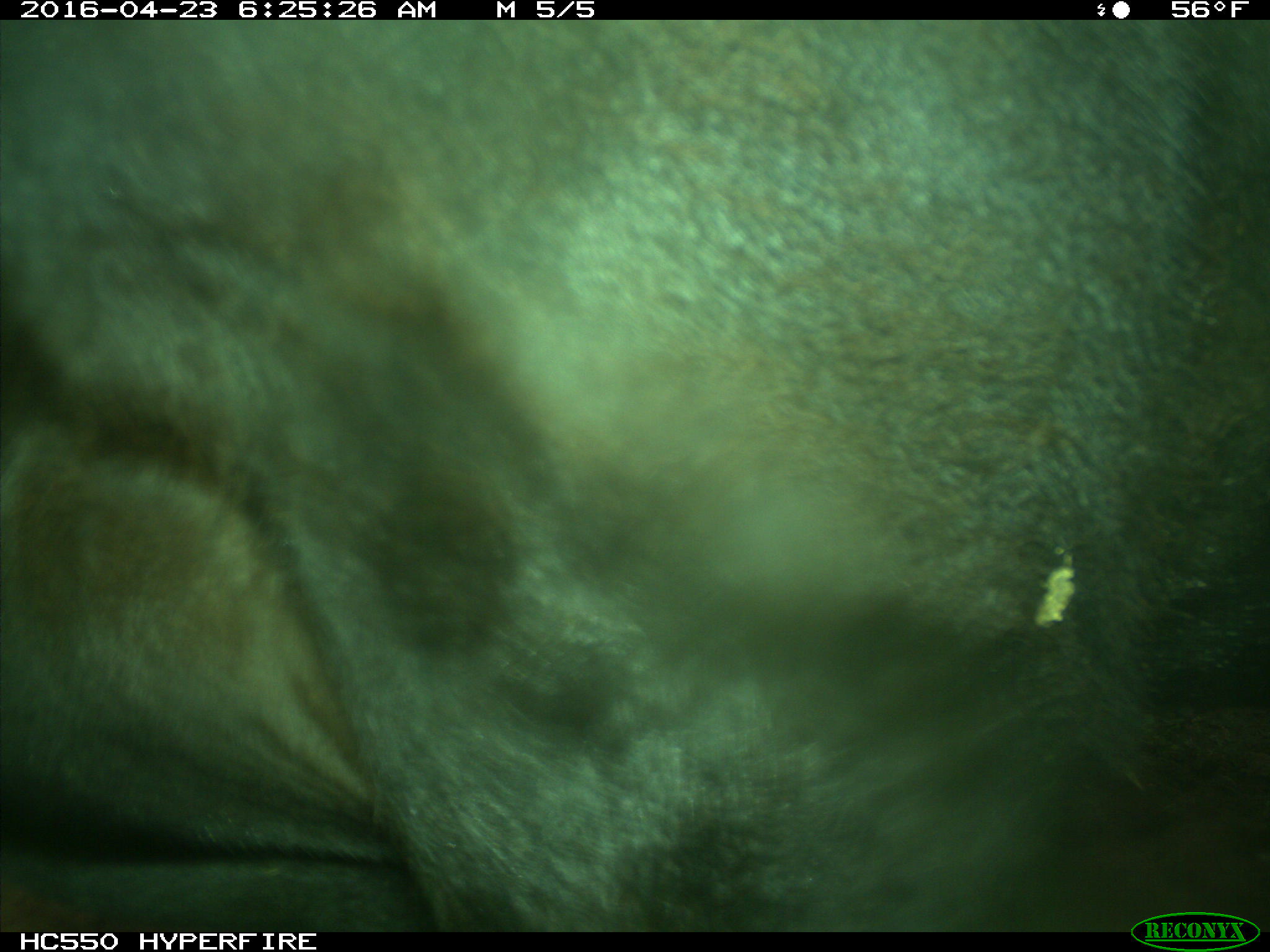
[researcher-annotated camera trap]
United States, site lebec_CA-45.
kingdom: Animalia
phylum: Chordata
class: Mammalia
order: Artiodactyla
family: Bovidae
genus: Bos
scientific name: Bos taurus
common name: domestic cow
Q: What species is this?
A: Bos taurus (domestic cow).